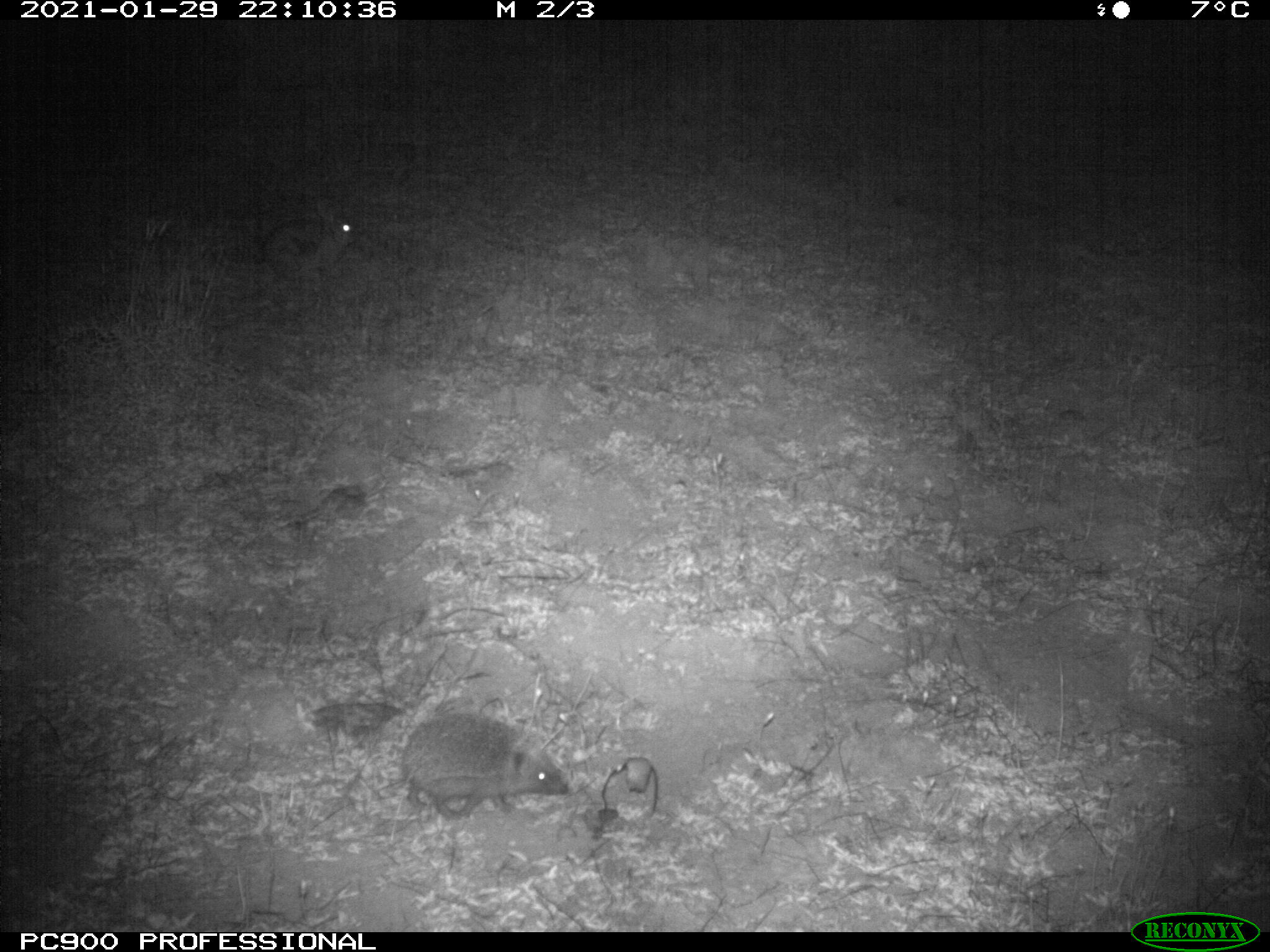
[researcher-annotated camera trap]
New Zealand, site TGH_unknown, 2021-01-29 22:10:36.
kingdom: Animalia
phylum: Chordata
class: Mammalia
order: Eulipotyphla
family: Erinaceidae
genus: Erinaceus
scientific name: Erinaceus europaeus europaeus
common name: european hedgehog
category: hedgehog